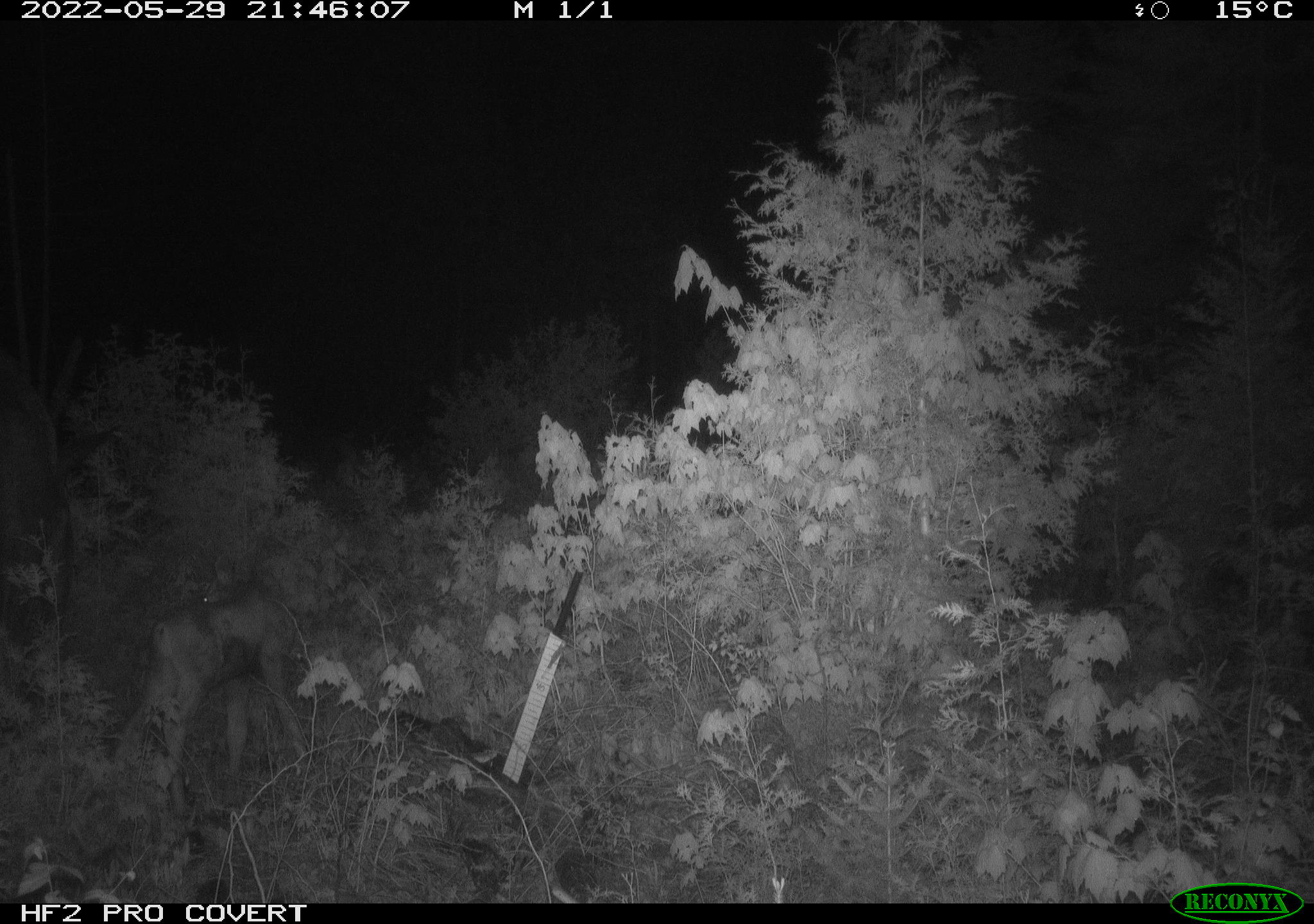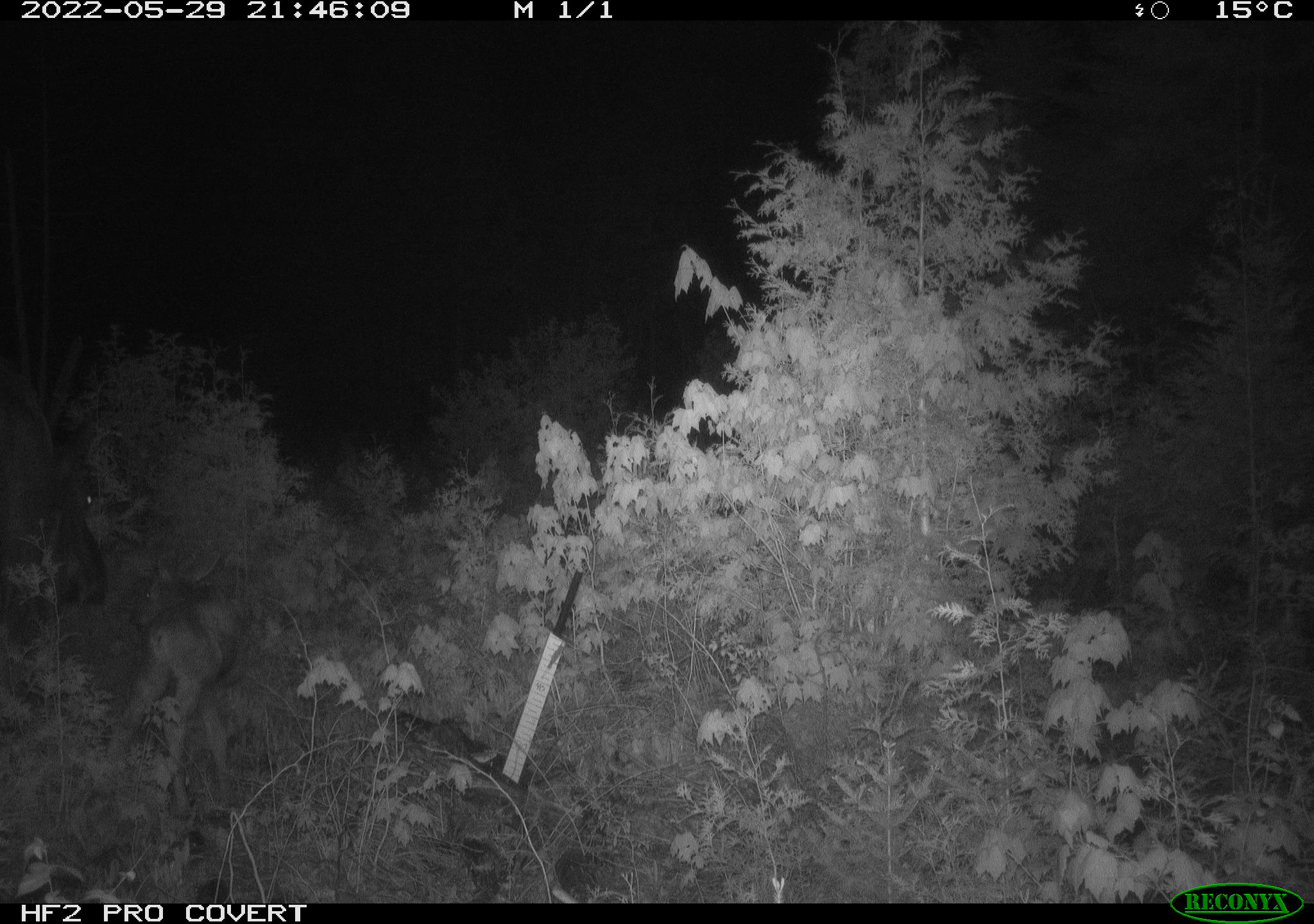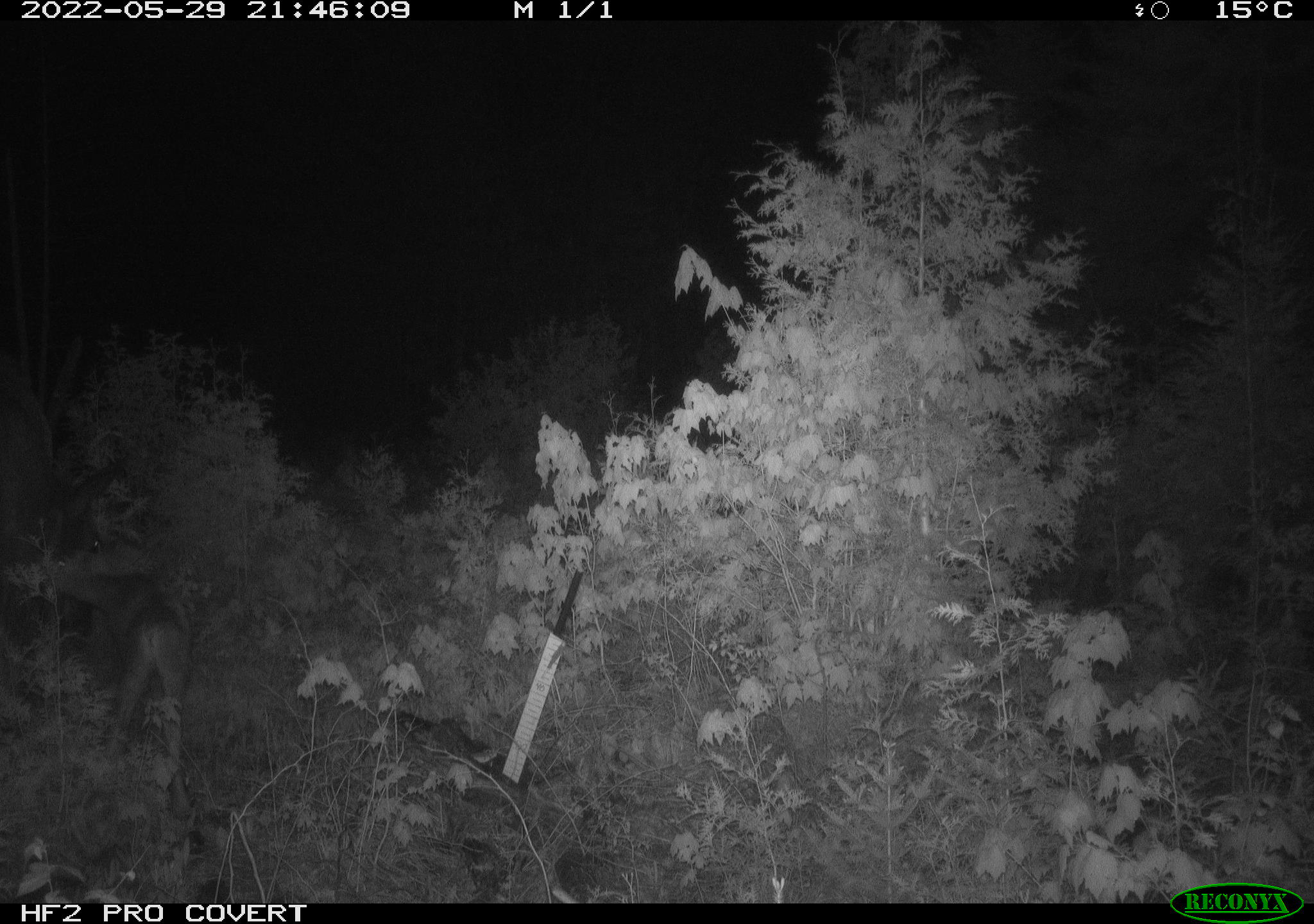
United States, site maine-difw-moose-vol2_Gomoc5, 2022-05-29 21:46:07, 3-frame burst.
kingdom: Animalia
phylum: Chordata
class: Mammalia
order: Artiodactyla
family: Cervidae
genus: Alces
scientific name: Alces alces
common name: moose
Moose (Alces alces).